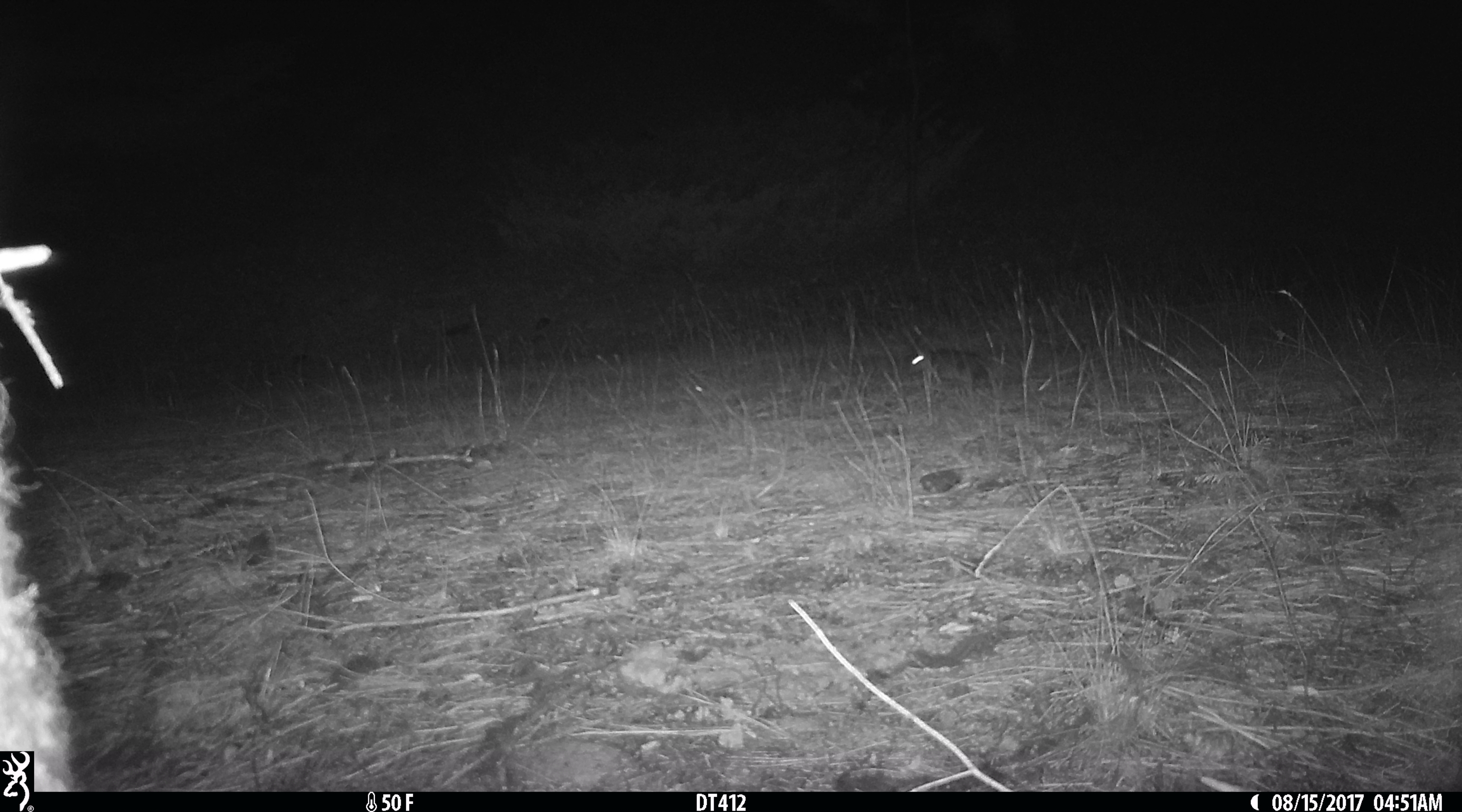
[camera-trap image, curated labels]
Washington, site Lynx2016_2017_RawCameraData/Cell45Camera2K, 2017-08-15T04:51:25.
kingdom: Animalia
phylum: Chordata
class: Mammalia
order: Lagomorpha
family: Leporidae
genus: Lepus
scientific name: Lepus americanus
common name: snowshoe hare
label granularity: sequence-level